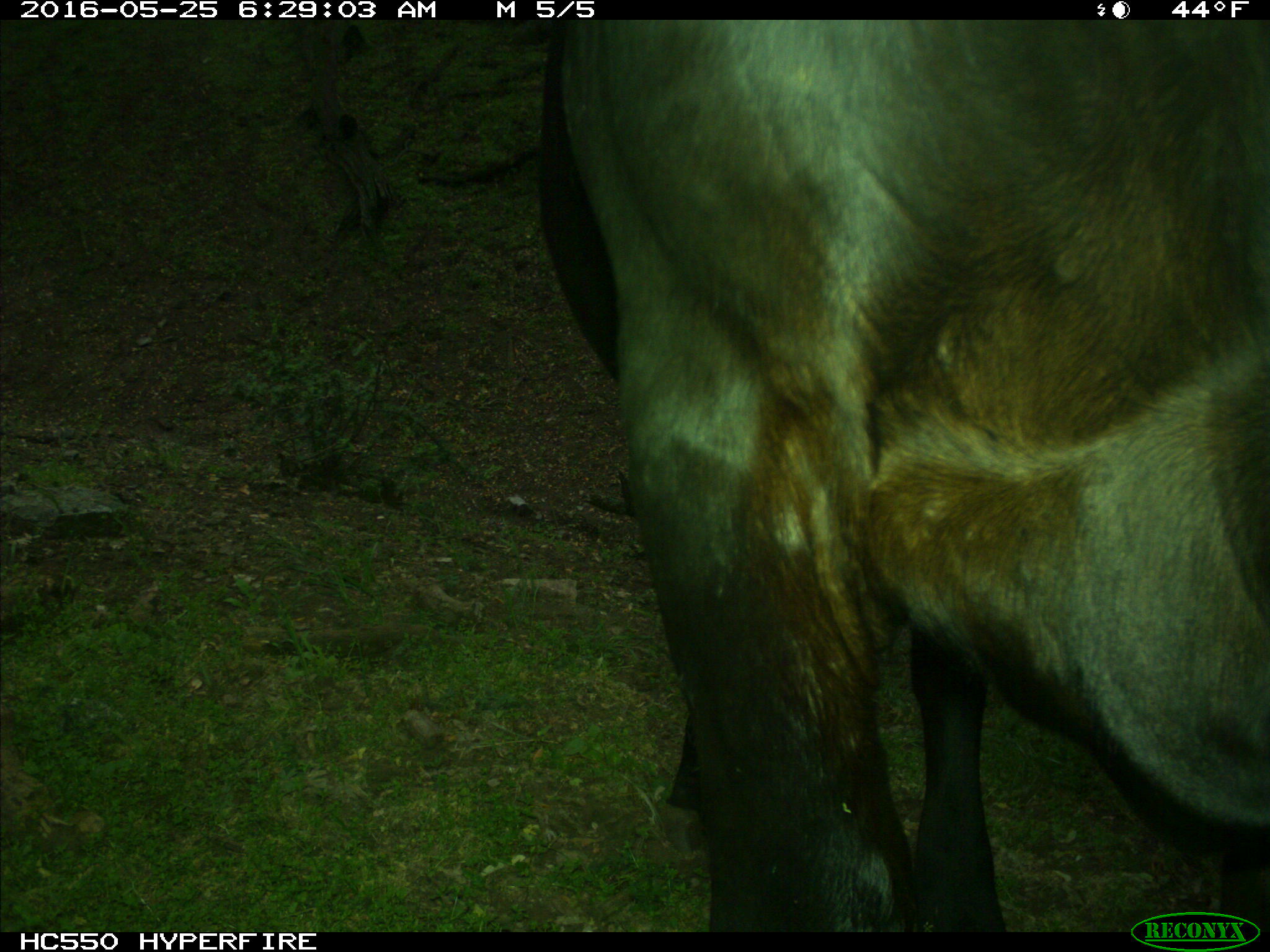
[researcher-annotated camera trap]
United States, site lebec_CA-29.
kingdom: Animalia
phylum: Chordata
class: Mammalia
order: Artiodactyla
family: Bovidae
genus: Bos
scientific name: Bos taurus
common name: domestic cow